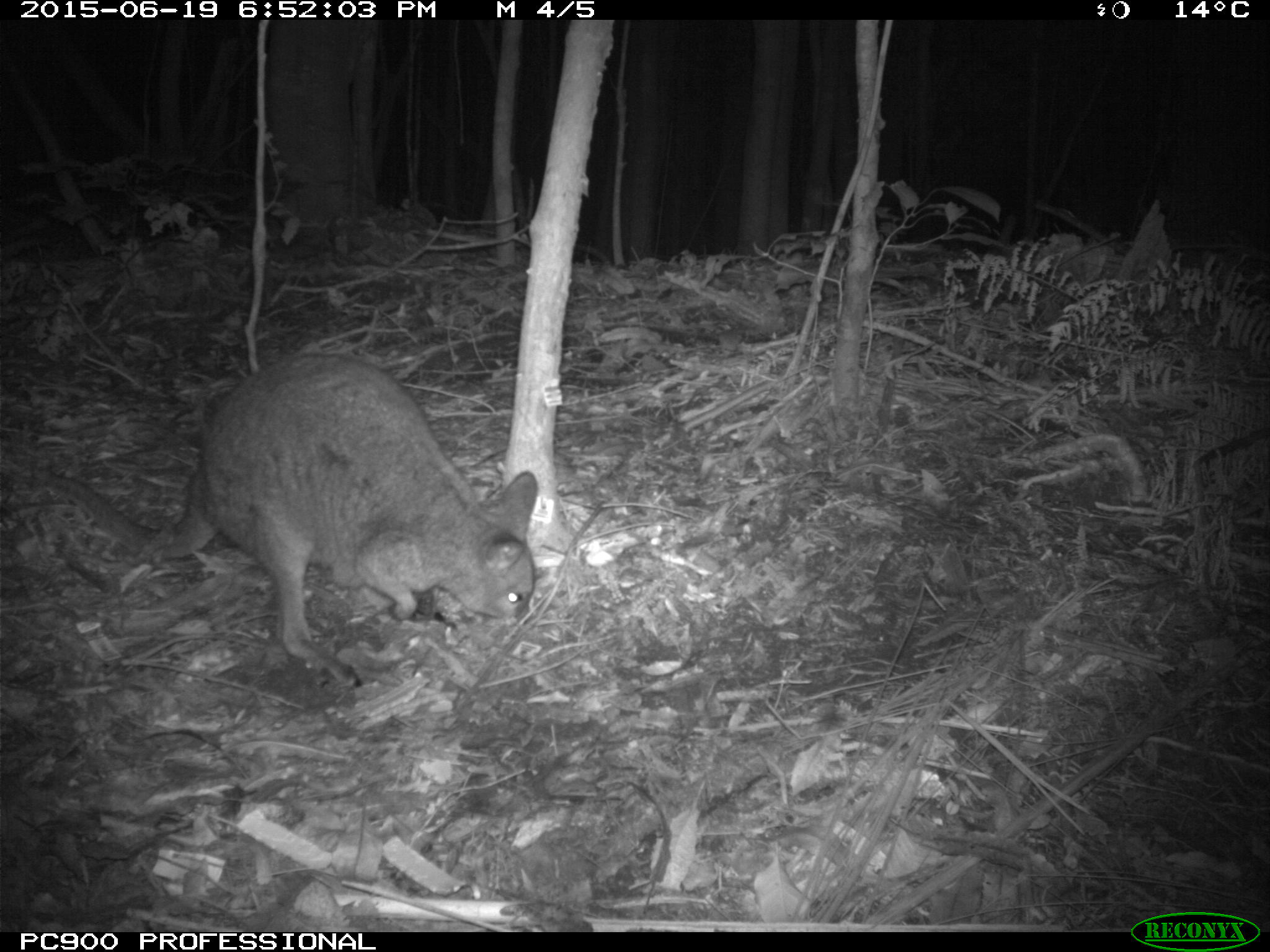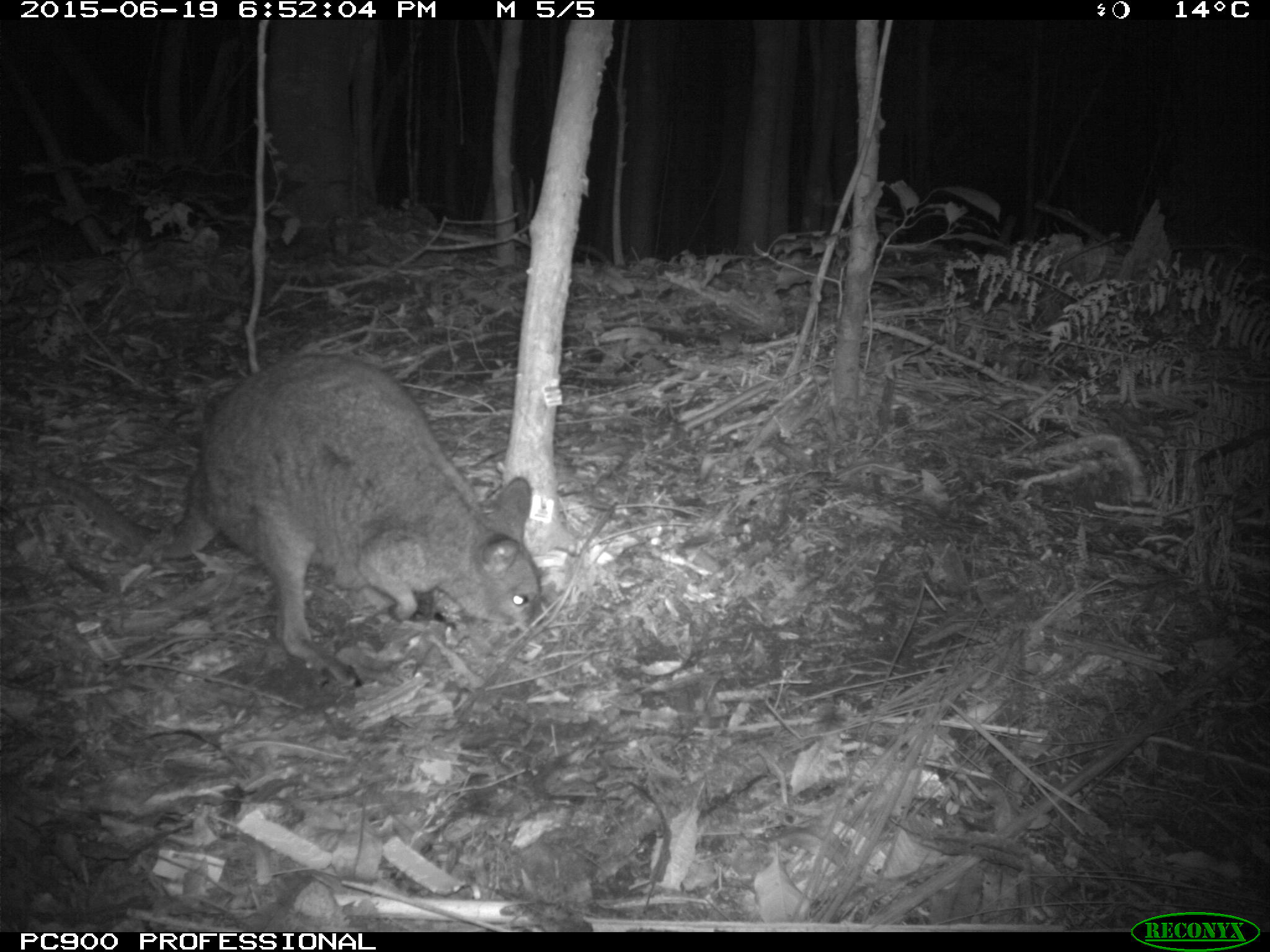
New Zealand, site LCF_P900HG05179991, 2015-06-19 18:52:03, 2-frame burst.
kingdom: Animalia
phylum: Chordata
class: Mammalia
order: Diprotodontia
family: Macropodidae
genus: Notamacropus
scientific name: Notamacropus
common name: wallaby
Wallaby (Notamacropus).